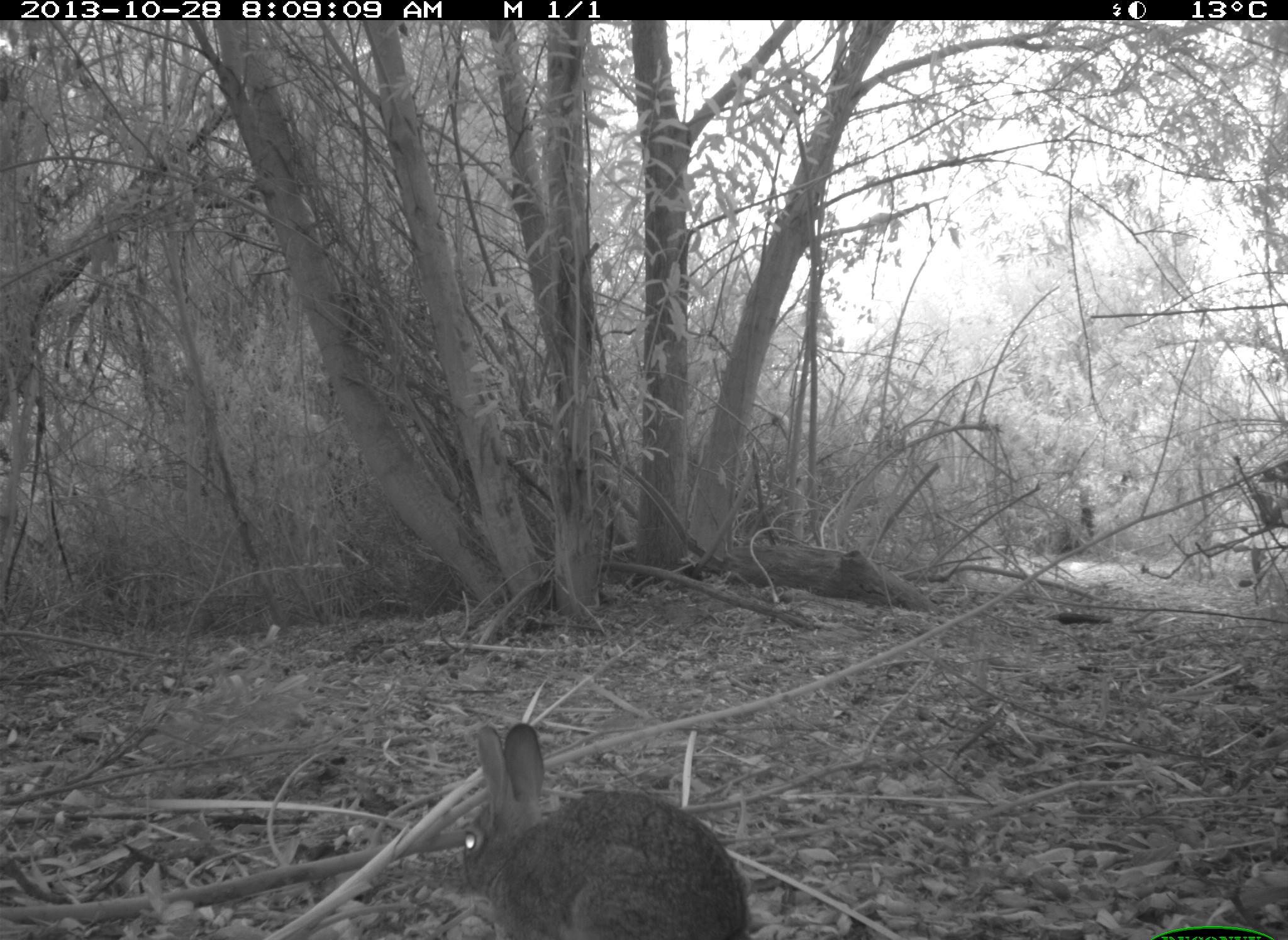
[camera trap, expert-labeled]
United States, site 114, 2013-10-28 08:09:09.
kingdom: Animalia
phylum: Chordata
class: Mammalia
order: Lagomorpha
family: Leporidae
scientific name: Leporidae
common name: rabbits and hares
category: rabbit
Rabbit (rabbits and hares) (Leporidae).